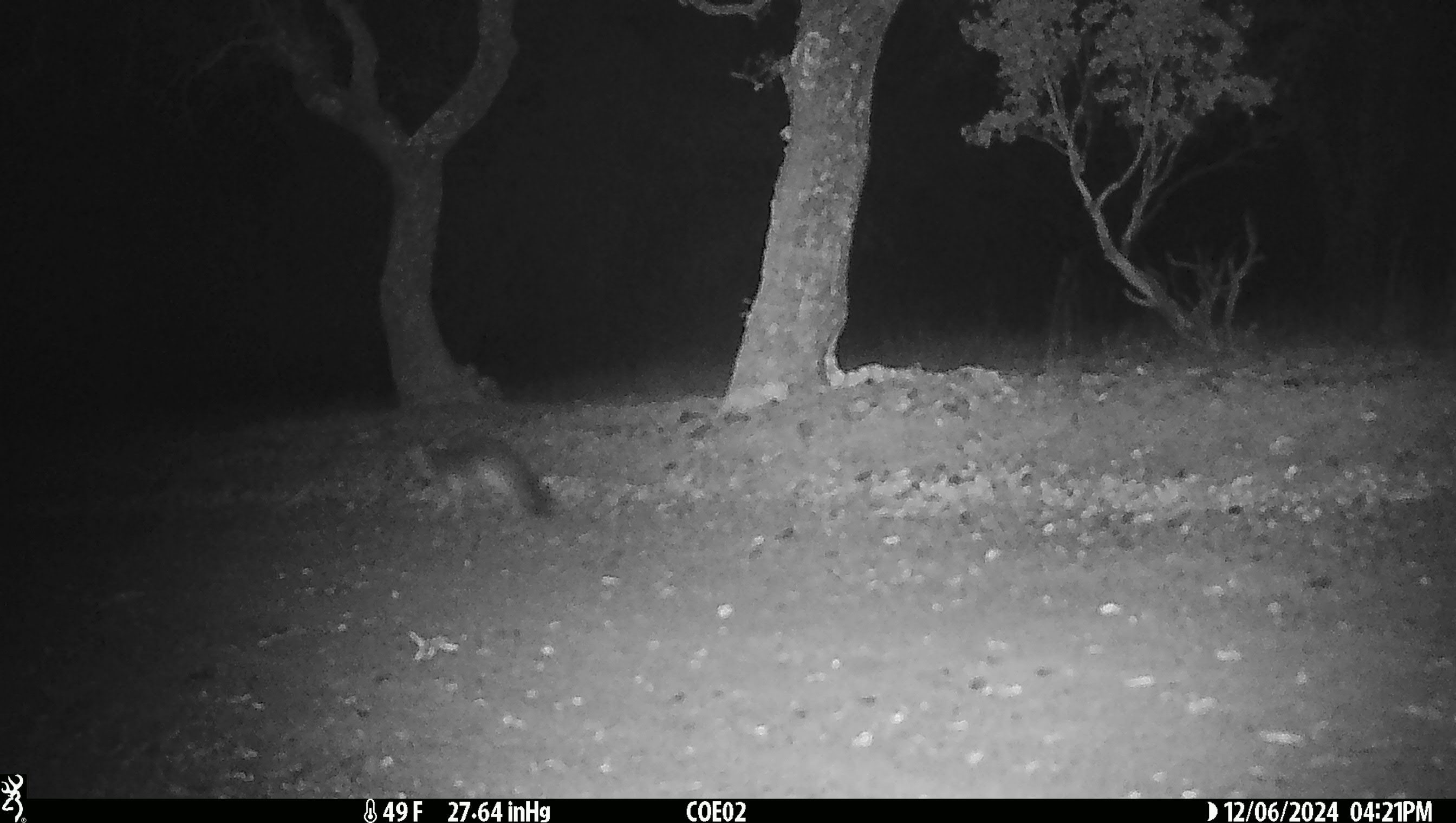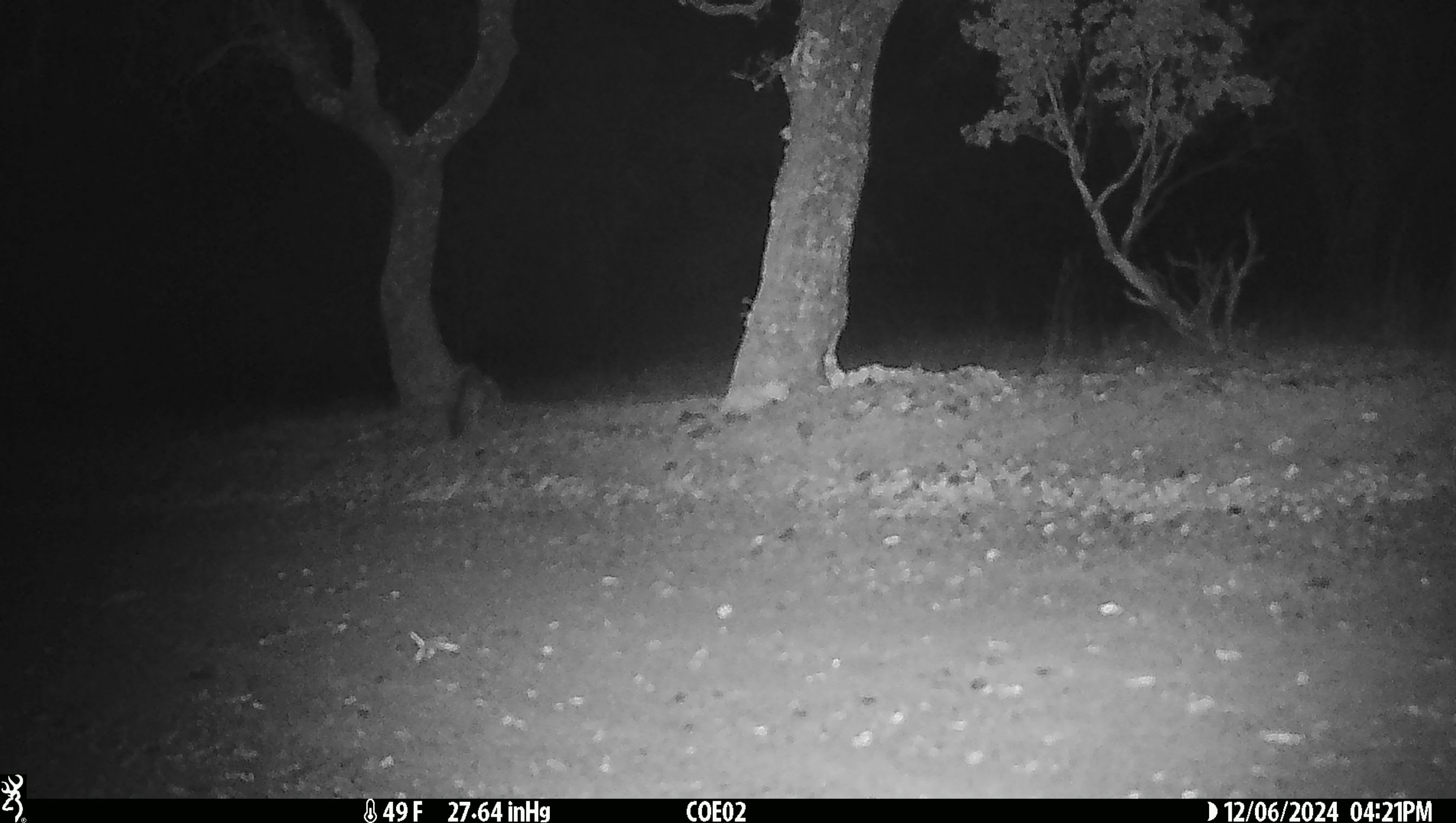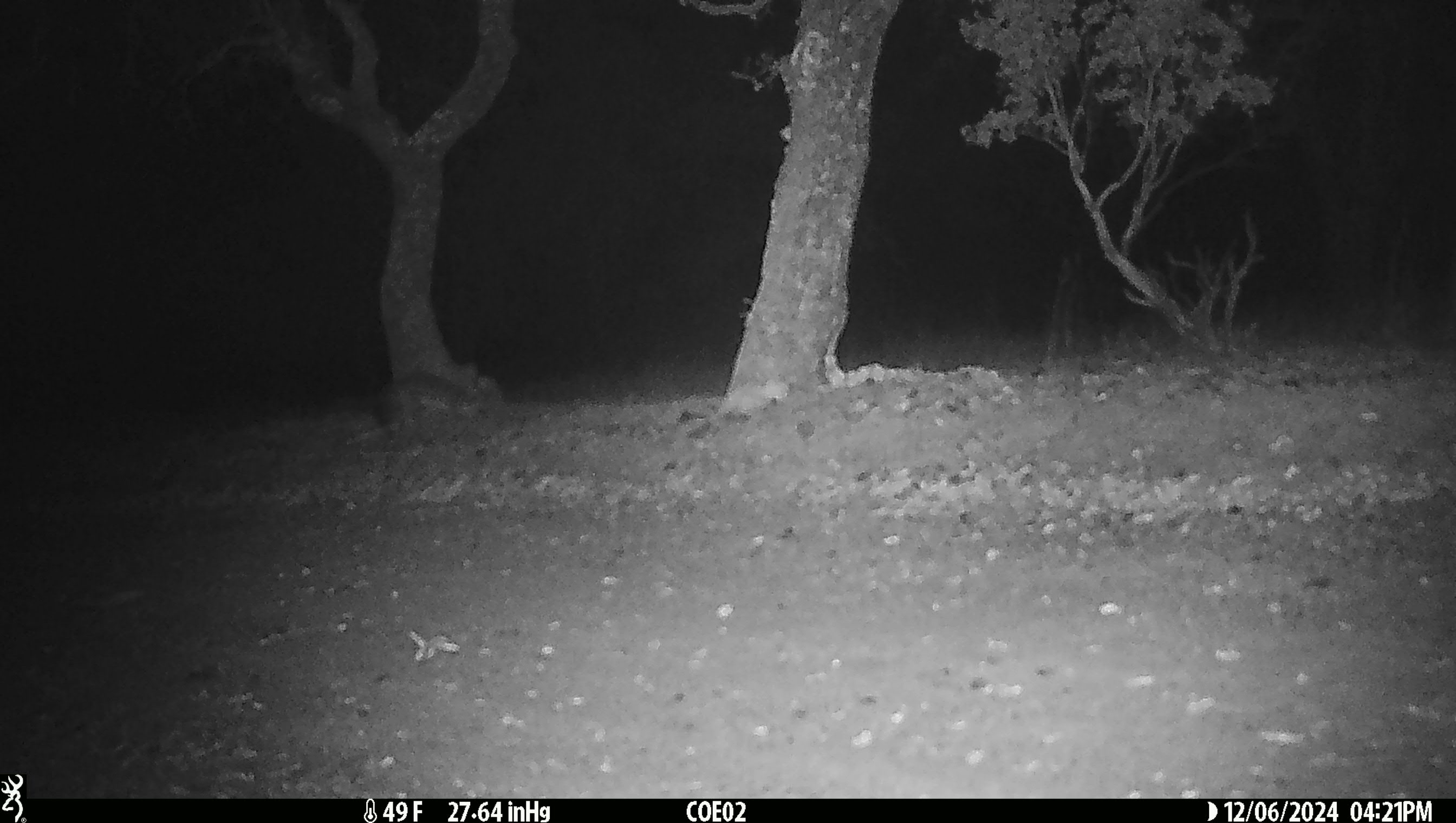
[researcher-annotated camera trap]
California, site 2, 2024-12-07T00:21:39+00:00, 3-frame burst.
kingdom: Animalia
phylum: Chordata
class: Mammalia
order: Carnivora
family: Canidae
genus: Urocyon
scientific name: Urocyon cinereoargenteus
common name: gray fox